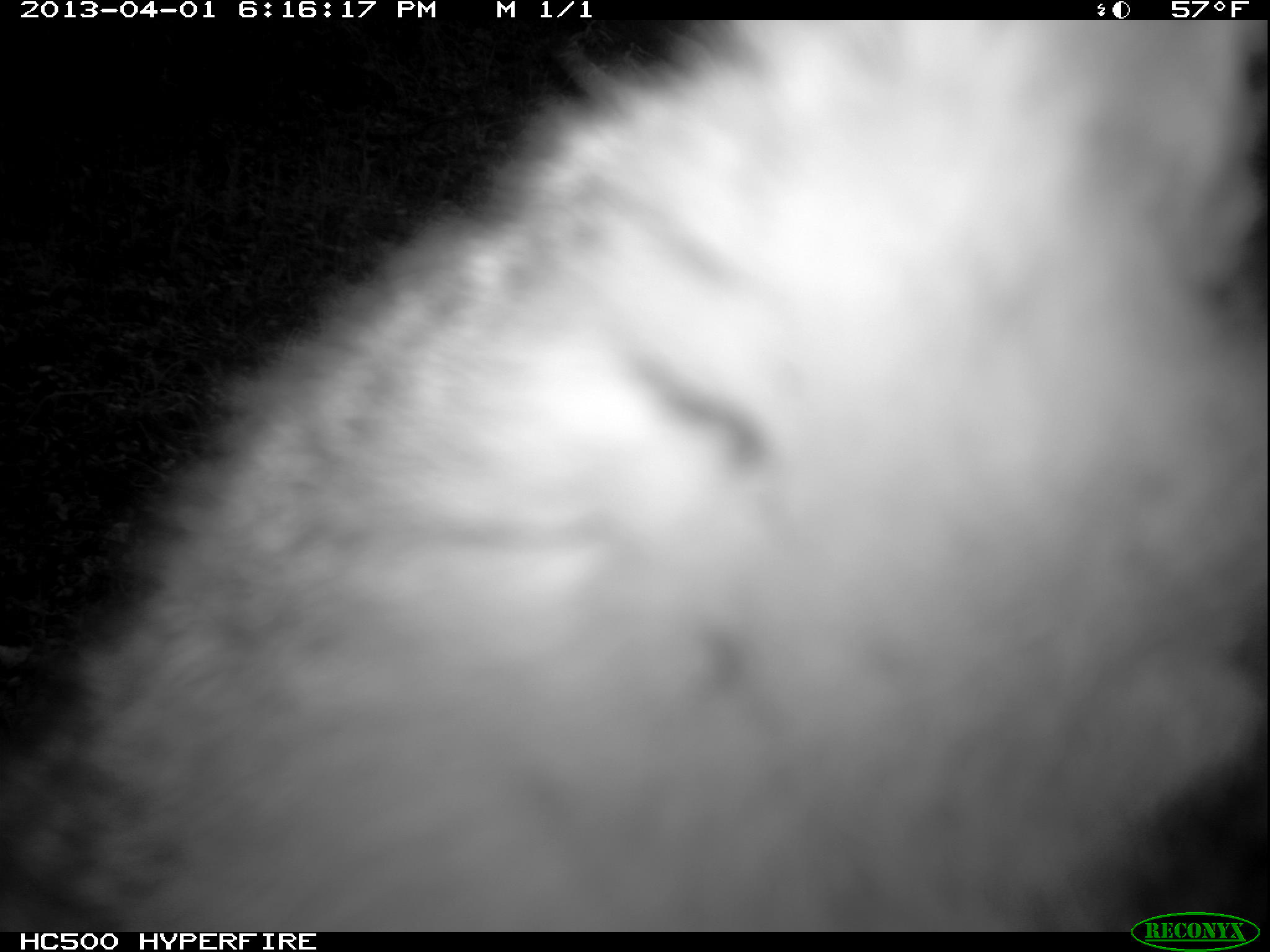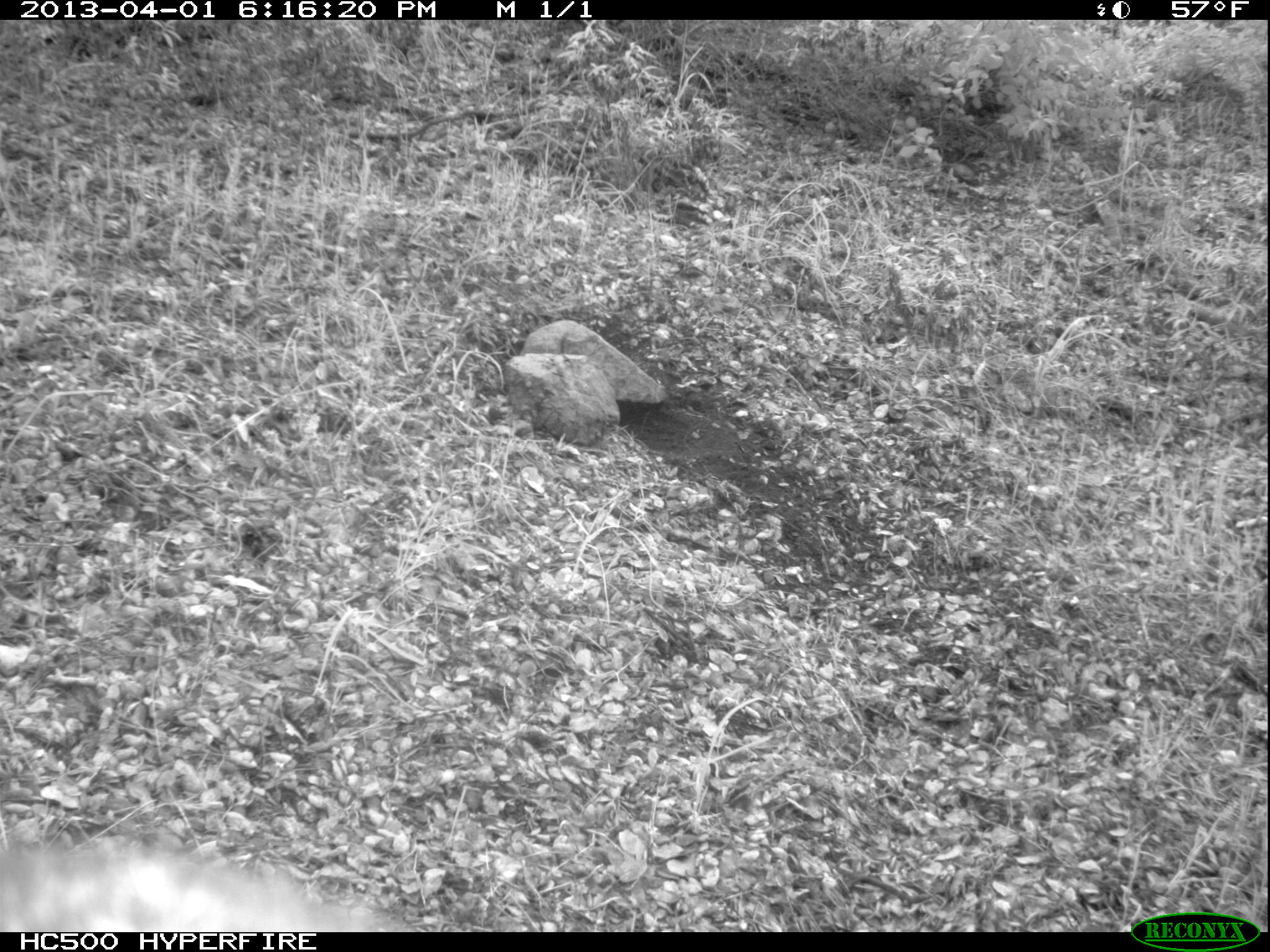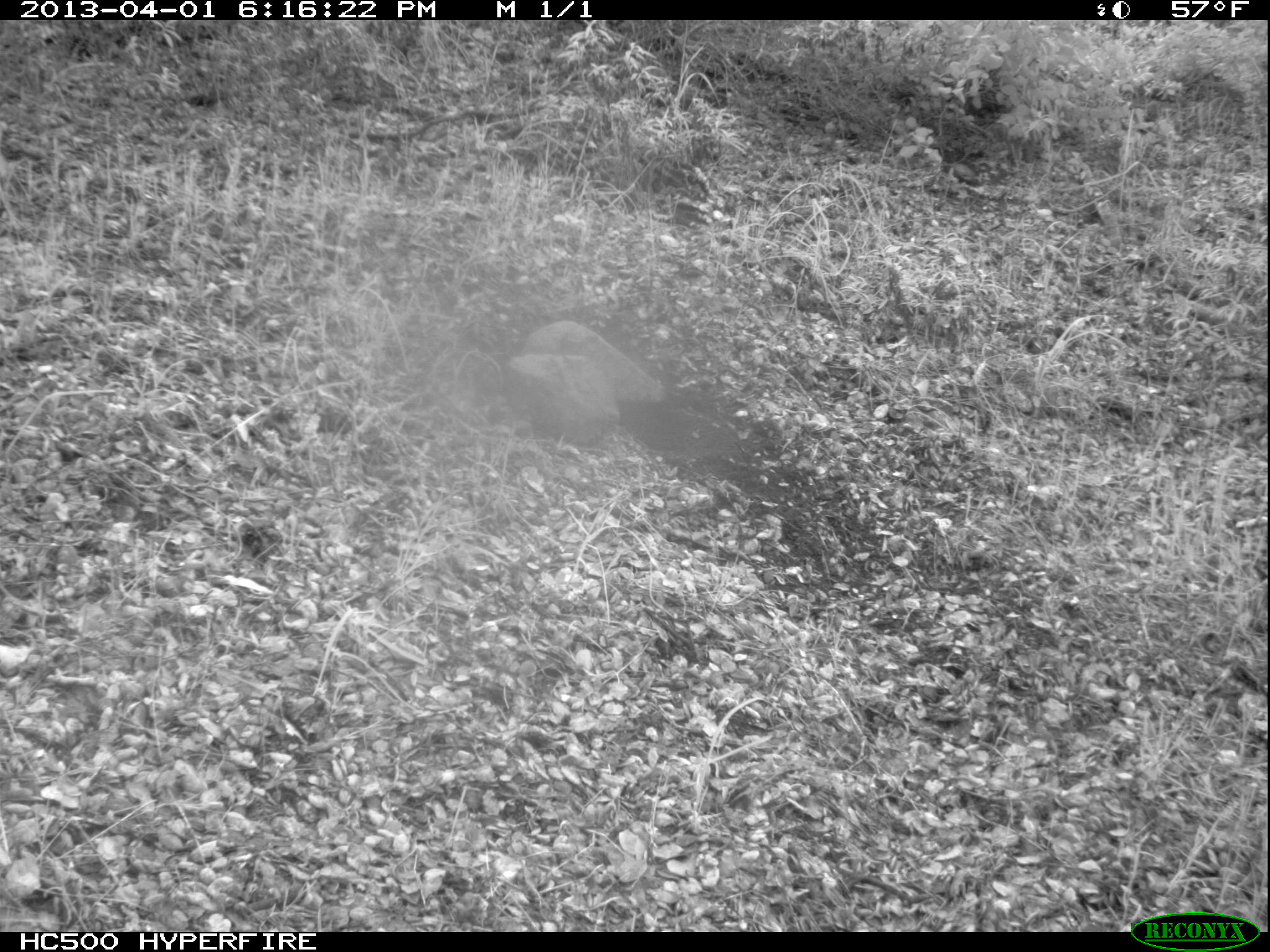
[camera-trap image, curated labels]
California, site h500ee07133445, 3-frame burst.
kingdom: Animalia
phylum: Chordata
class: Mammalia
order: Carnivora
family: Canidae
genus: Urocyon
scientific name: Urocyon littoralis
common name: island fox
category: fox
Fox (island fox) (Urocyon littoralis).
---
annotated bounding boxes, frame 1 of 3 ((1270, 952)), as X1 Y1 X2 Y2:
fox: 0 19 1269 930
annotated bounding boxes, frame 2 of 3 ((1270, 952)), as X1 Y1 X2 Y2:
fox: 0 833 399 931